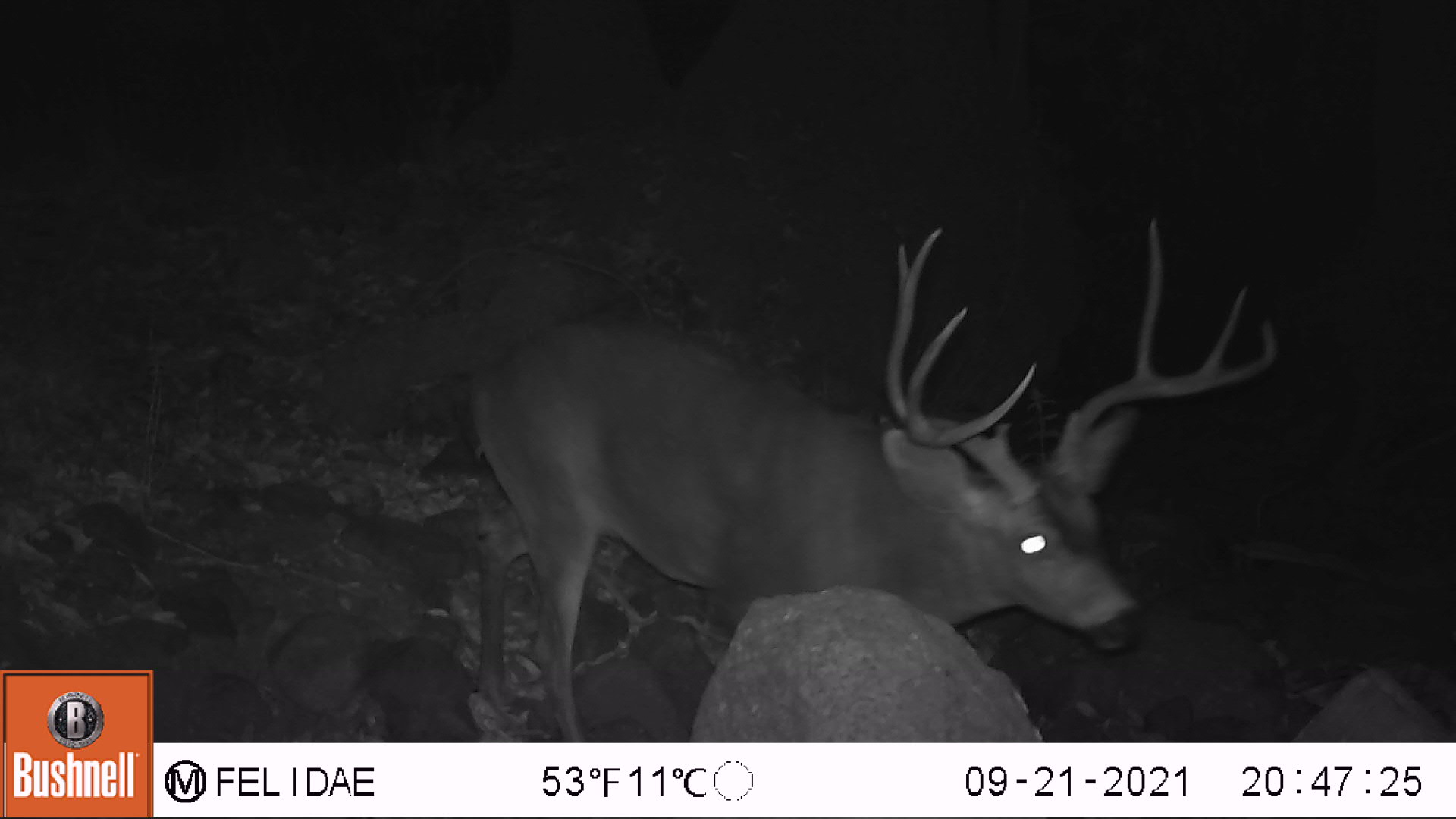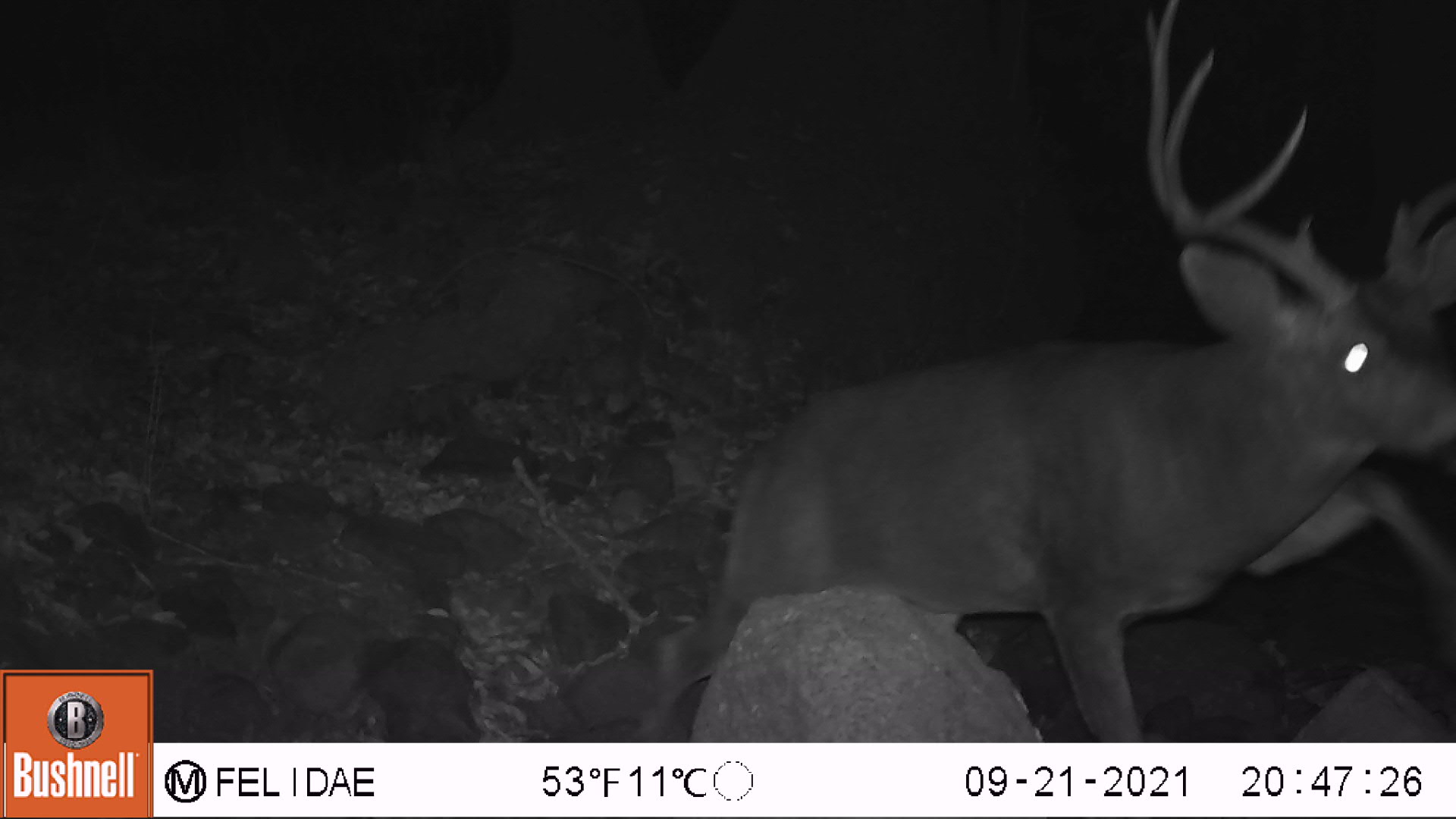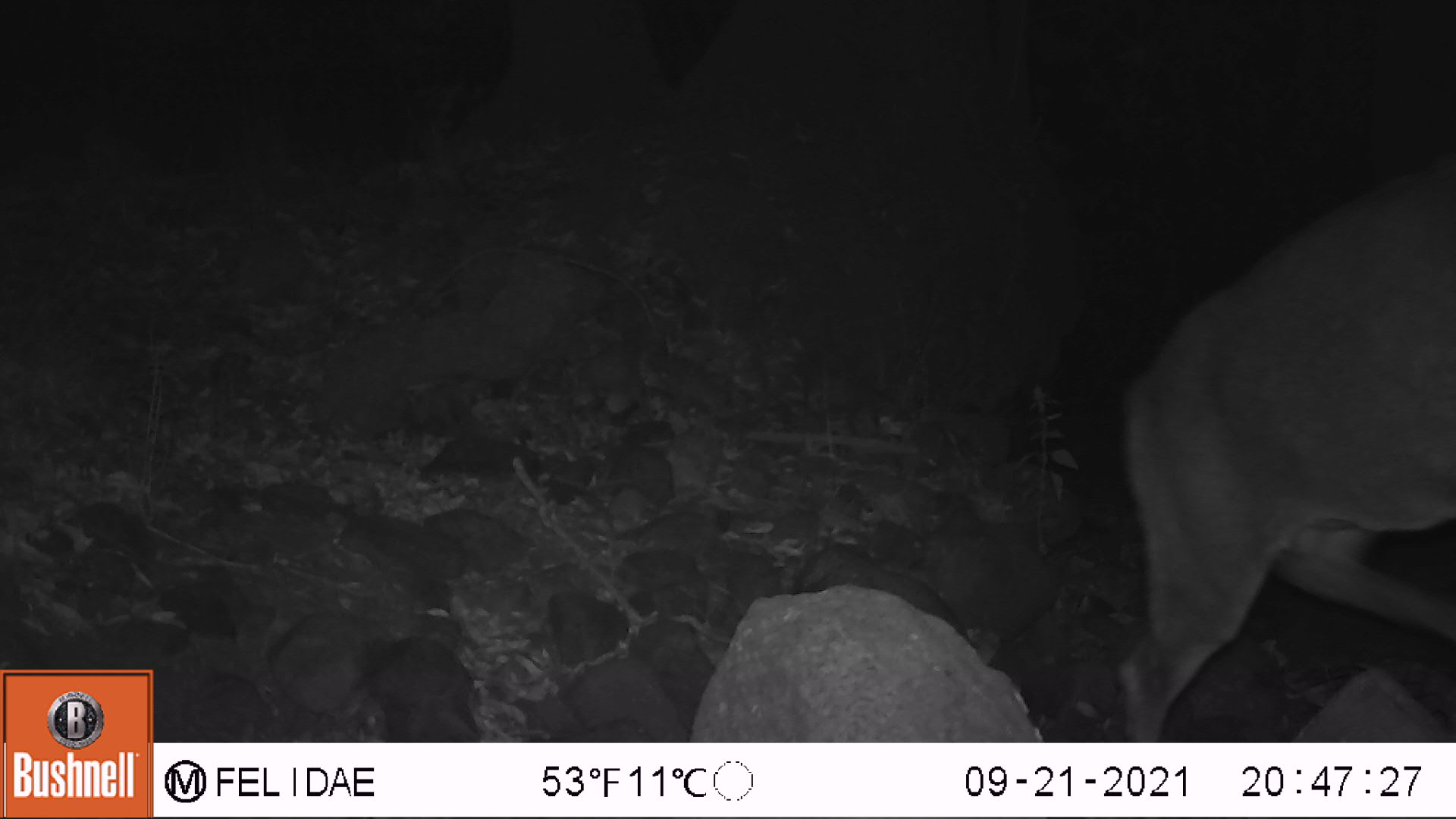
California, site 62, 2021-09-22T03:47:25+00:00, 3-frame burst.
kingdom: Animalia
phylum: Chordata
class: Mammalia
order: Artiodactyla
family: Cervidae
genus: Odocoileus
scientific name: Odocoileus hemionus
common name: mule deer